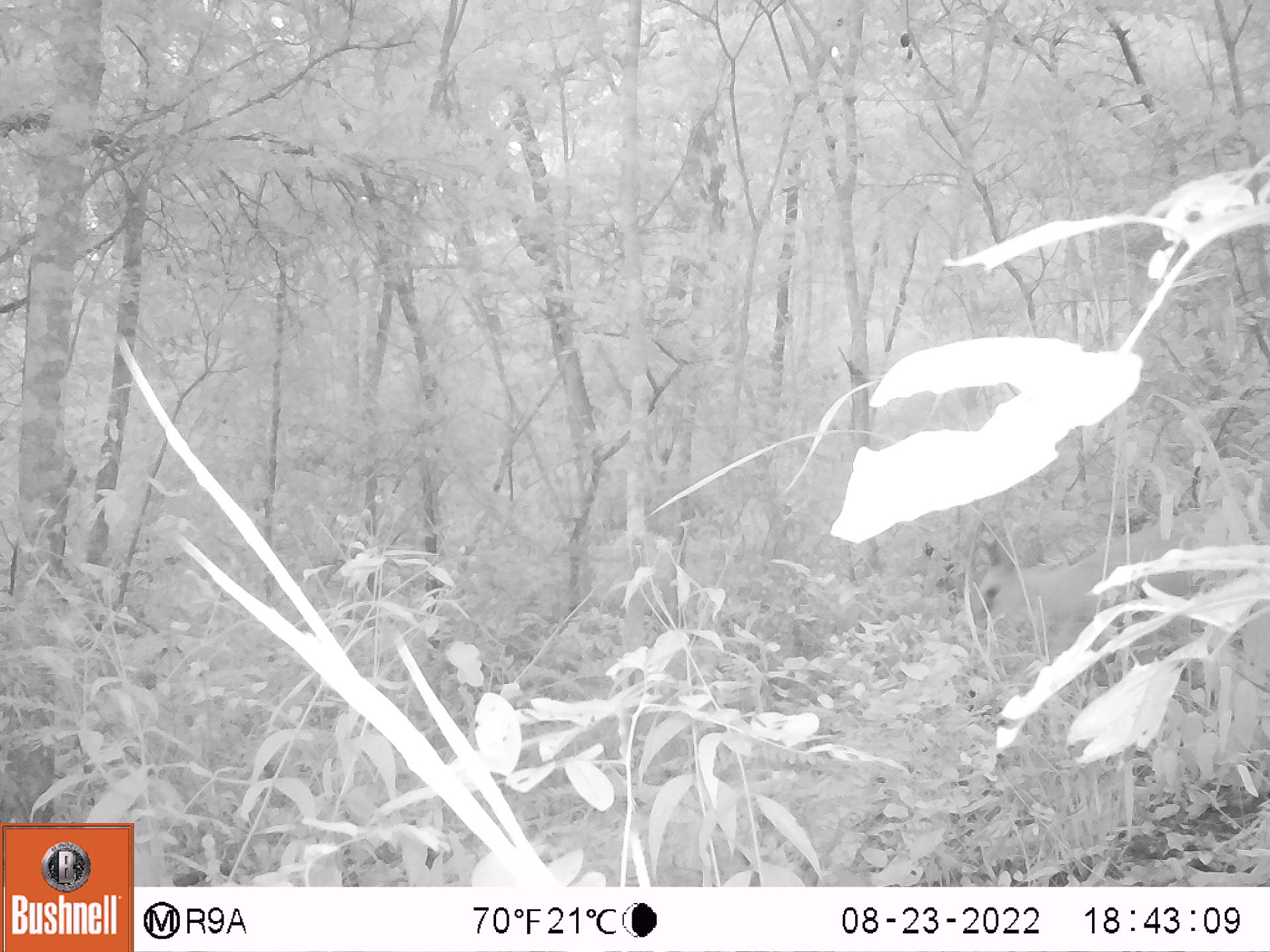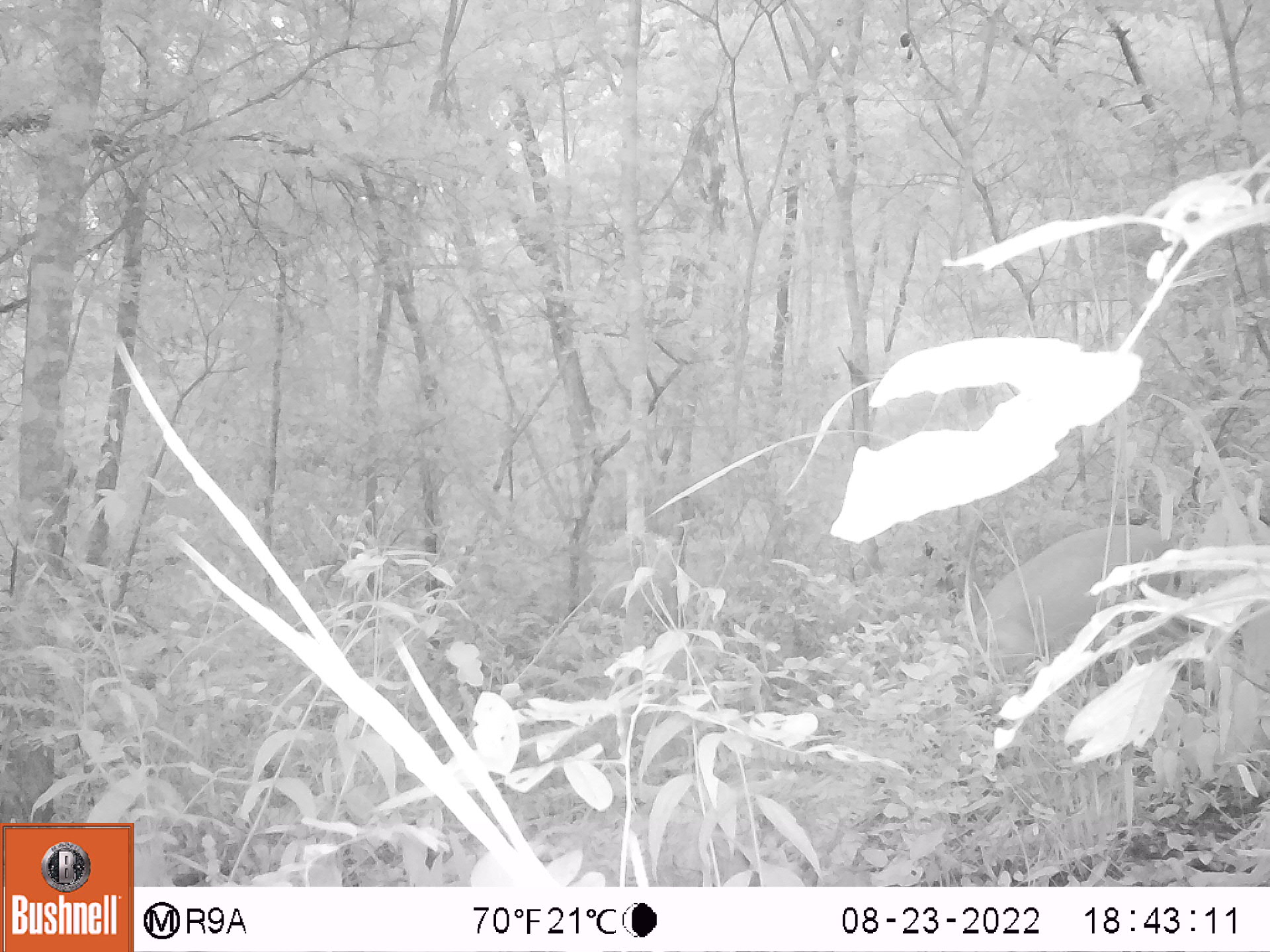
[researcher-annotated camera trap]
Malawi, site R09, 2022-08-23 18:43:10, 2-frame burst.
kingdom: Animalia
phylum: Chordata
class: Mammalia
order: Artiodactyla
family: Bovidae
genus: Sylvicapra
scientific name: Sylvicapra grimmia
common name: common duiker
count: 1